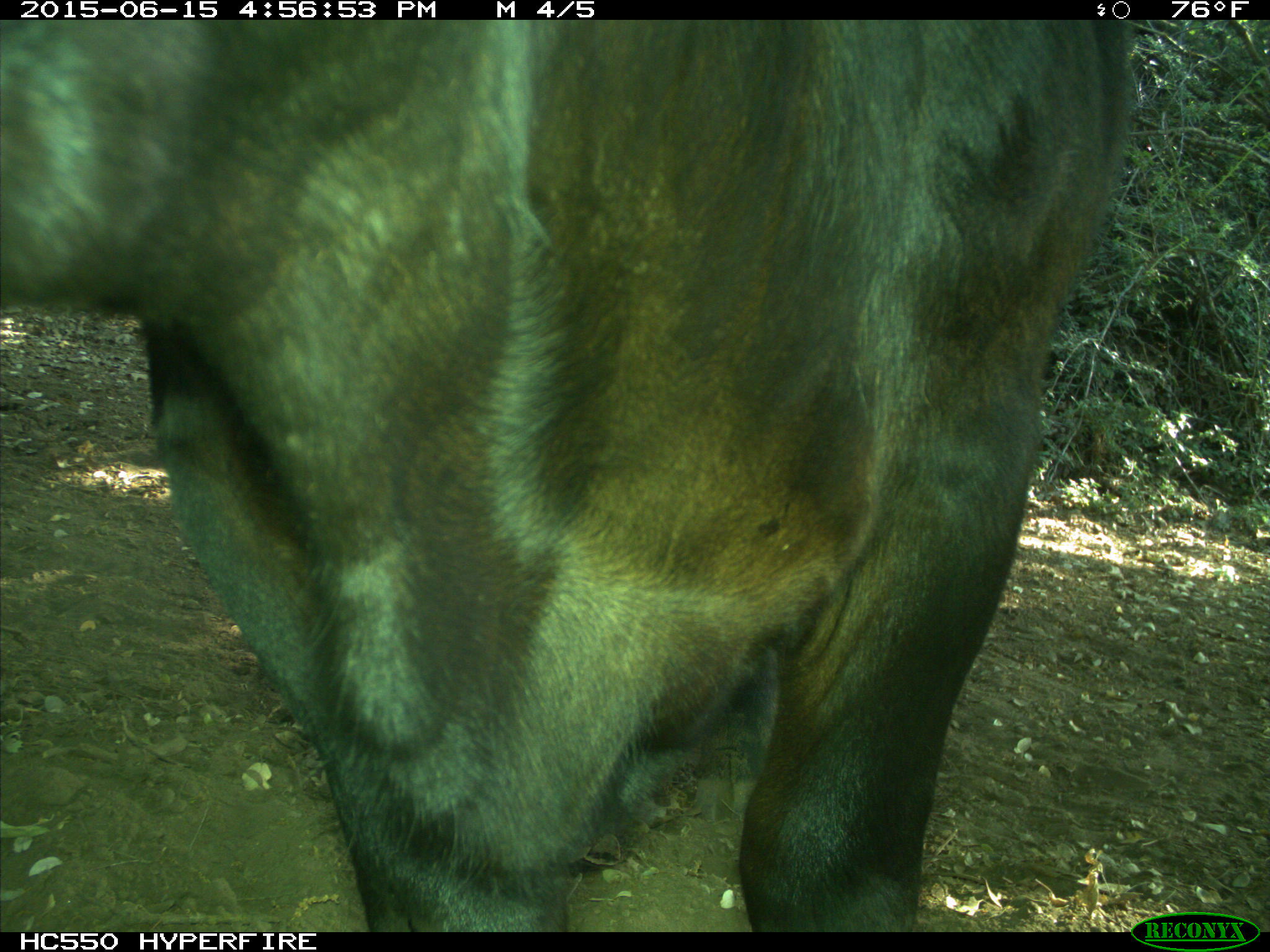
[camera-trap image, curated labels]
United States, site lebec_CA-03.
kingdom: Animalia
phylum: Chordata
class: Mammalia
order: Artiodactyla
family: Bovidae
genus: Bos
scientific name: Bos taurus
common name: domestic cow